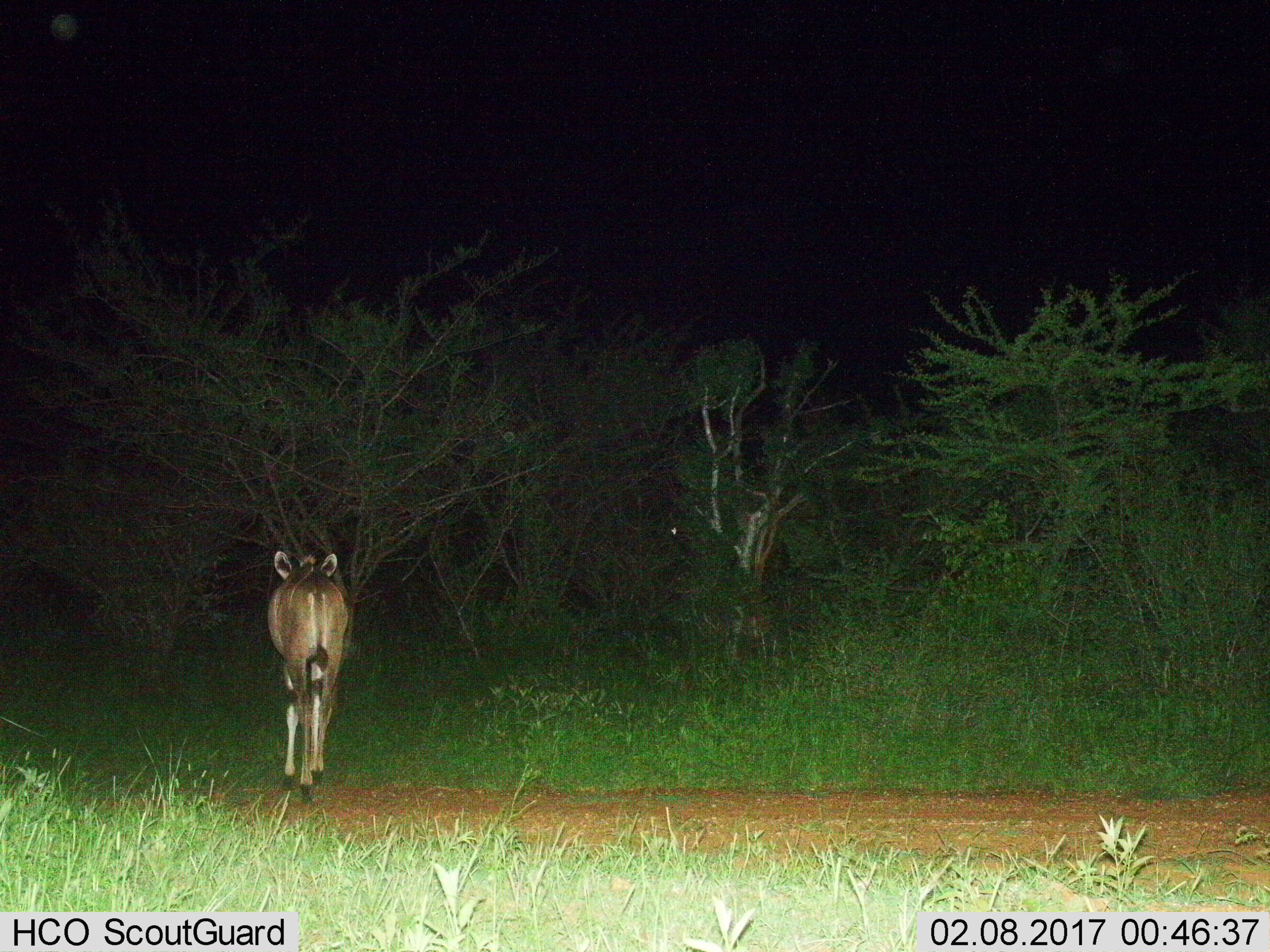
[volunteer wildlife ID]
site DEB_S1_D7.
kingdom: Animalia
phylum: Chordata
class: Mammalia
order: Artiodactyla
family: Bovidae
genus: Tragelaphus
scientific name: Tragelaphus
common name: kudu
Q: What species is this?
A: Kudu (Tragelaphus).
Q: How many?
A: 1.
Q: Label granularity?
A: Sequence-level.